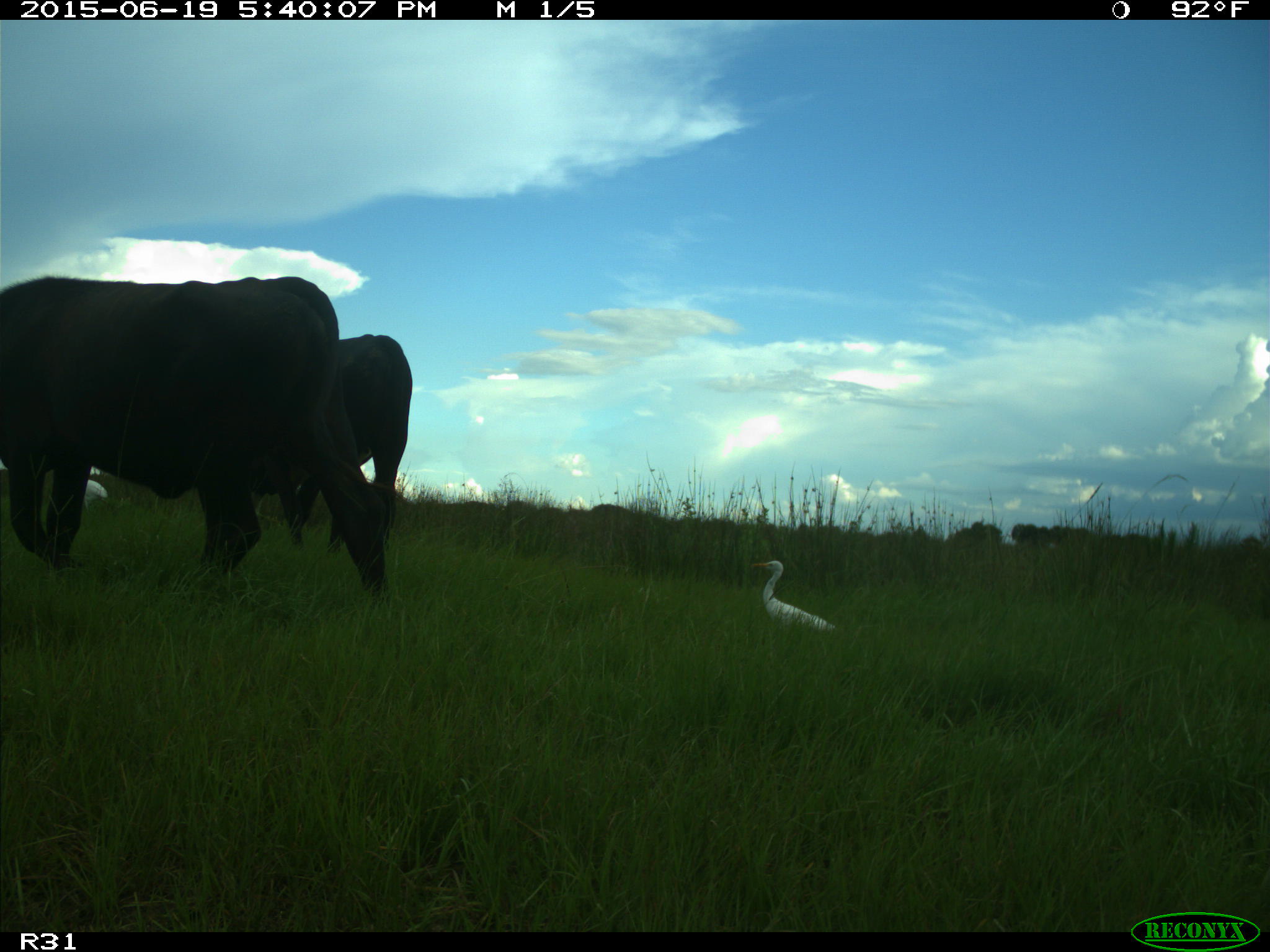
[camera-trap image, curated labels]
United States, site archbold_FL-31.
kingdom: Animalia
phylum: Chordata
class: Mammalia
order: Artiodactyla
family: Bovidae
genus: Bos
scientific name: Bos taurus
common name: domestic cow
Bos taurus (domestic cow).